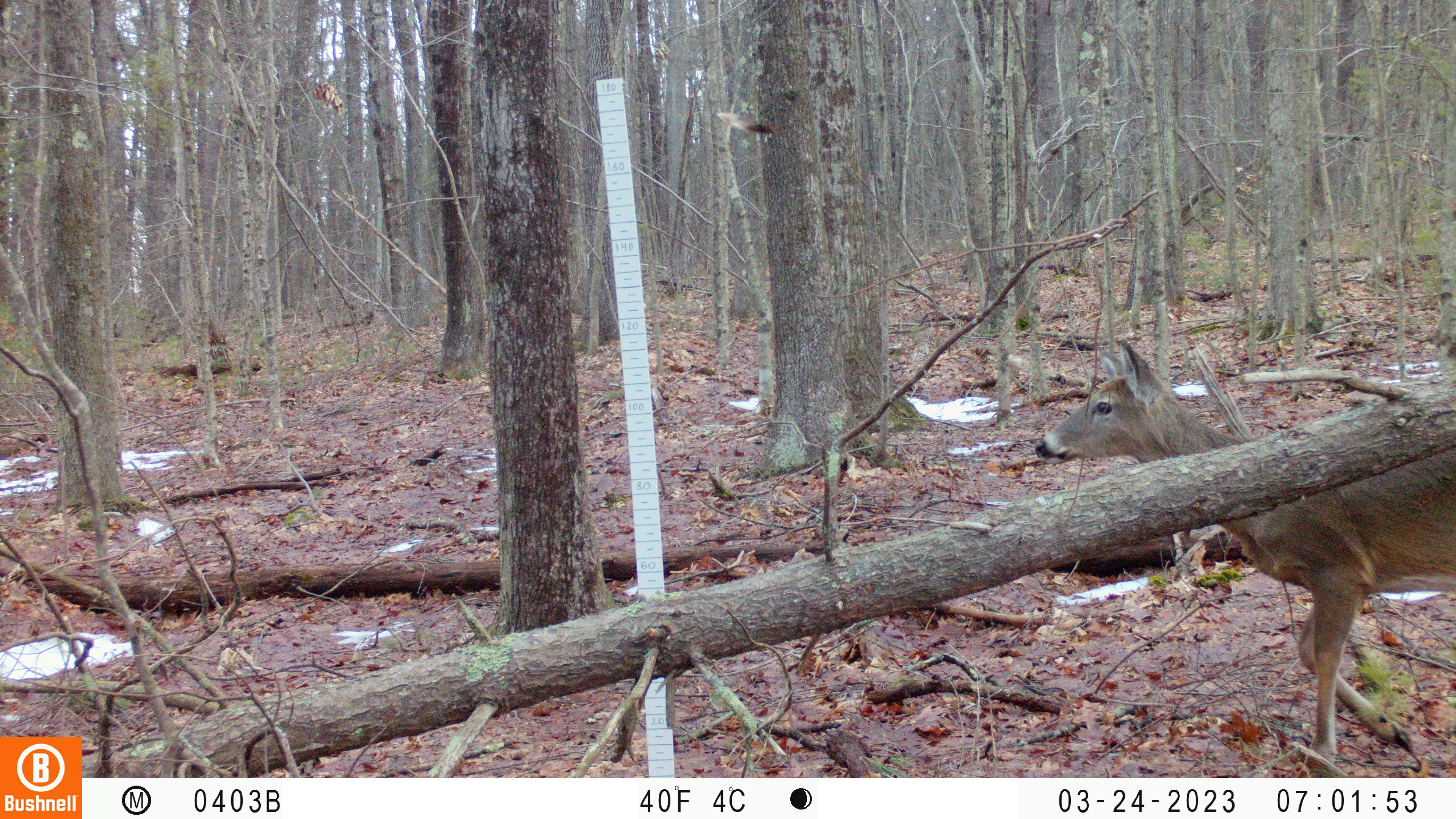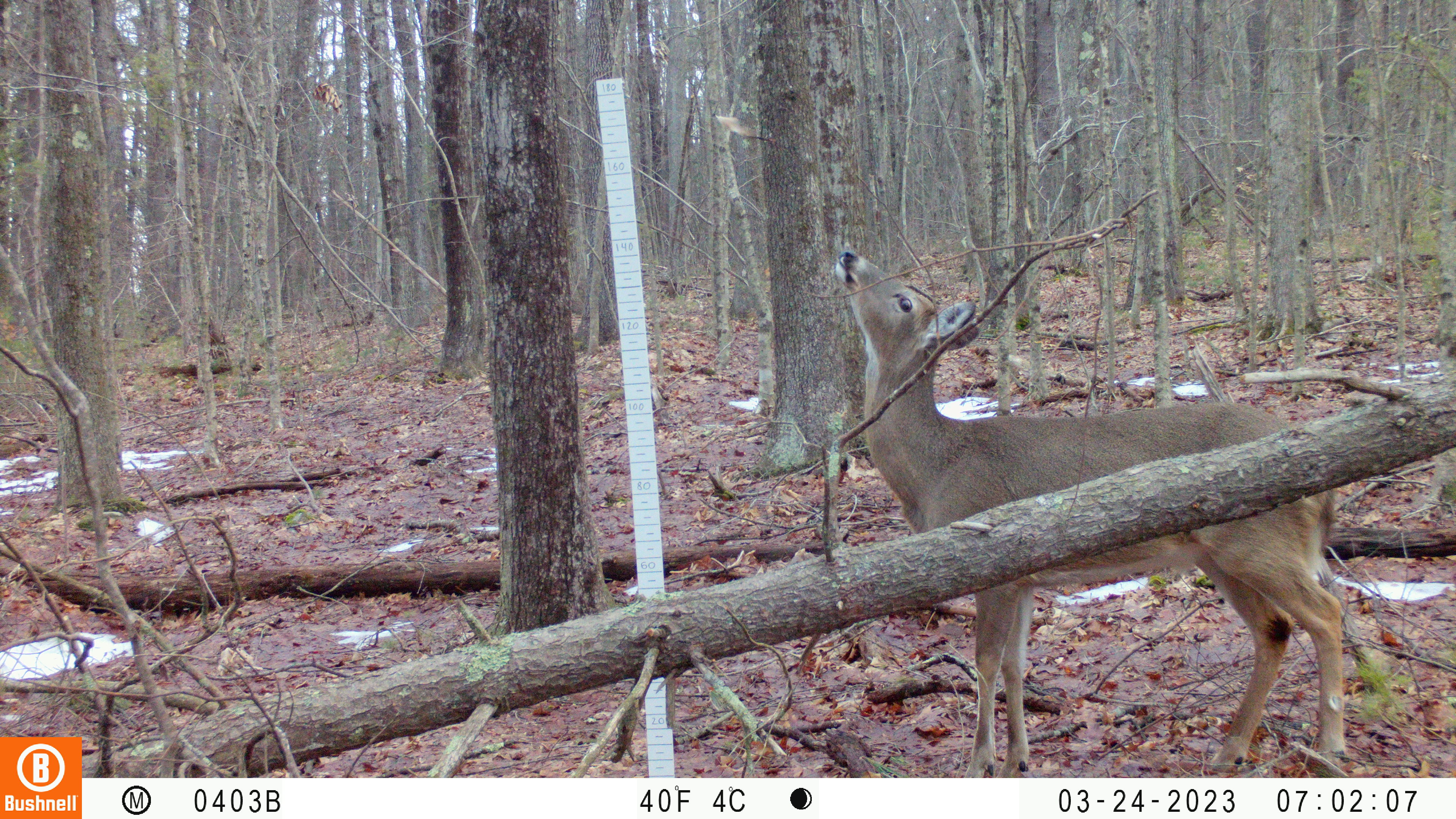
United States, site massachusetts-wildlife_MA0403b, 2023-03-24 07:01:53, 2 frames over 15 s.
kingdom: Animalia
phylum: Chordata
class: Mammalia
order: Artiodactyla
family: Cervidae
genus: Odocoileus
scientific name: Odocoileus virginianus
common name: white-tailed deer